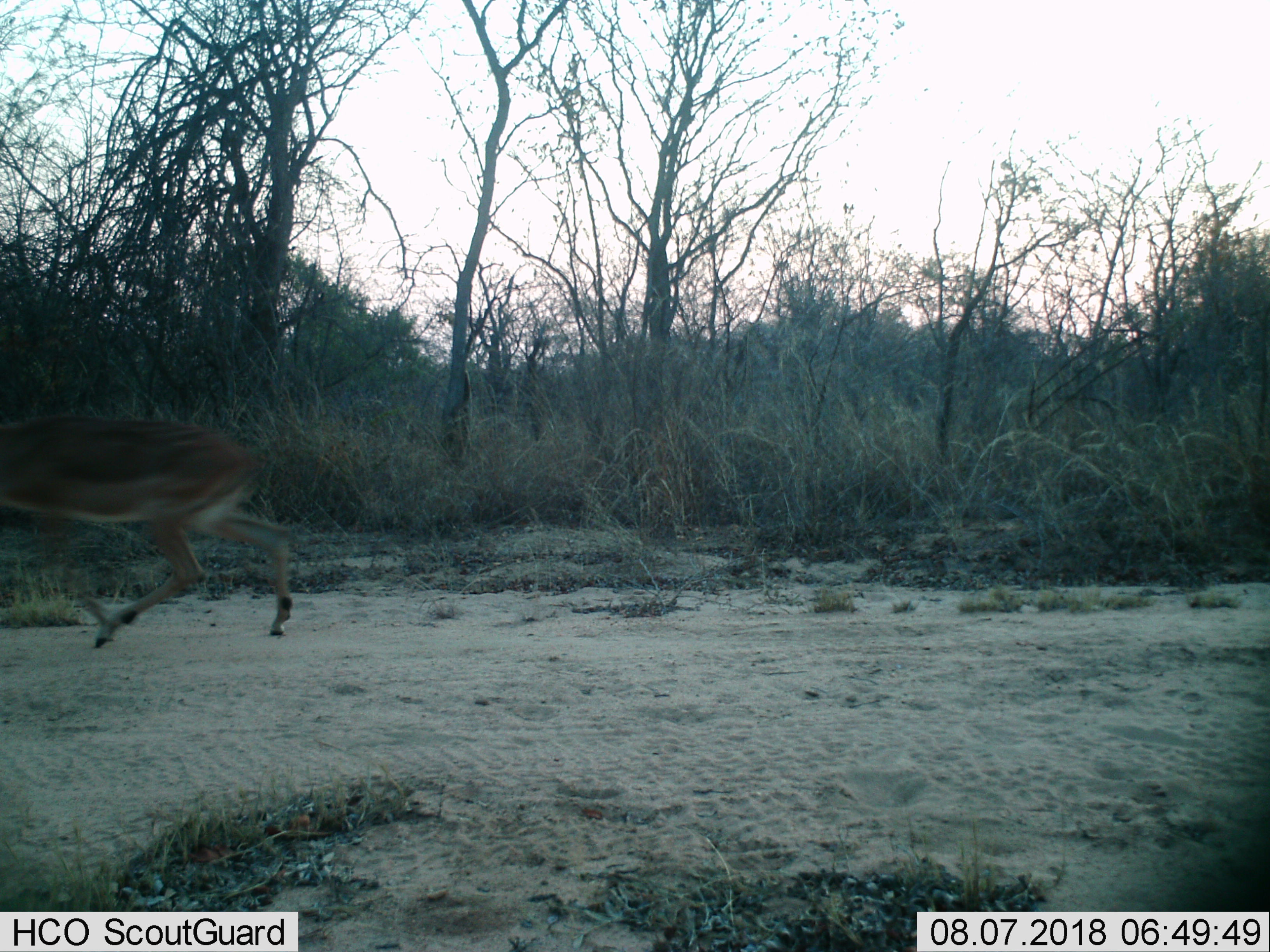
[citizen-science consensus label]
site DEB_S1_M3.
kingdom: Animalia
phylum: Chordata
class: Mammalia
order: Artiodactyla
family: Bovidae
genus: Aepyceros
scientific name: Aepyceros melampus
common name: impala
Impala (Aepyceros melampus), count 1. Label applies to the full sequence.